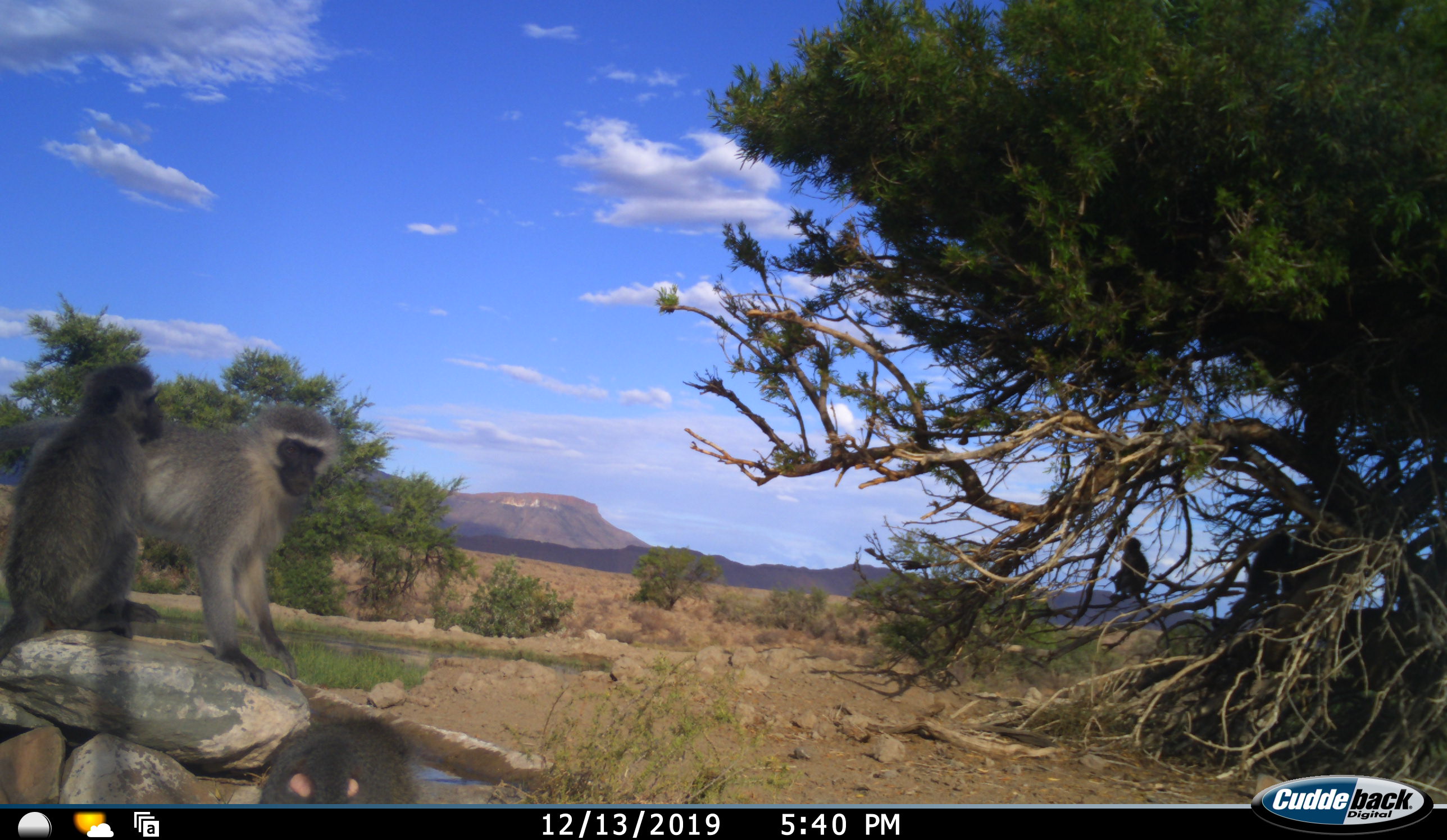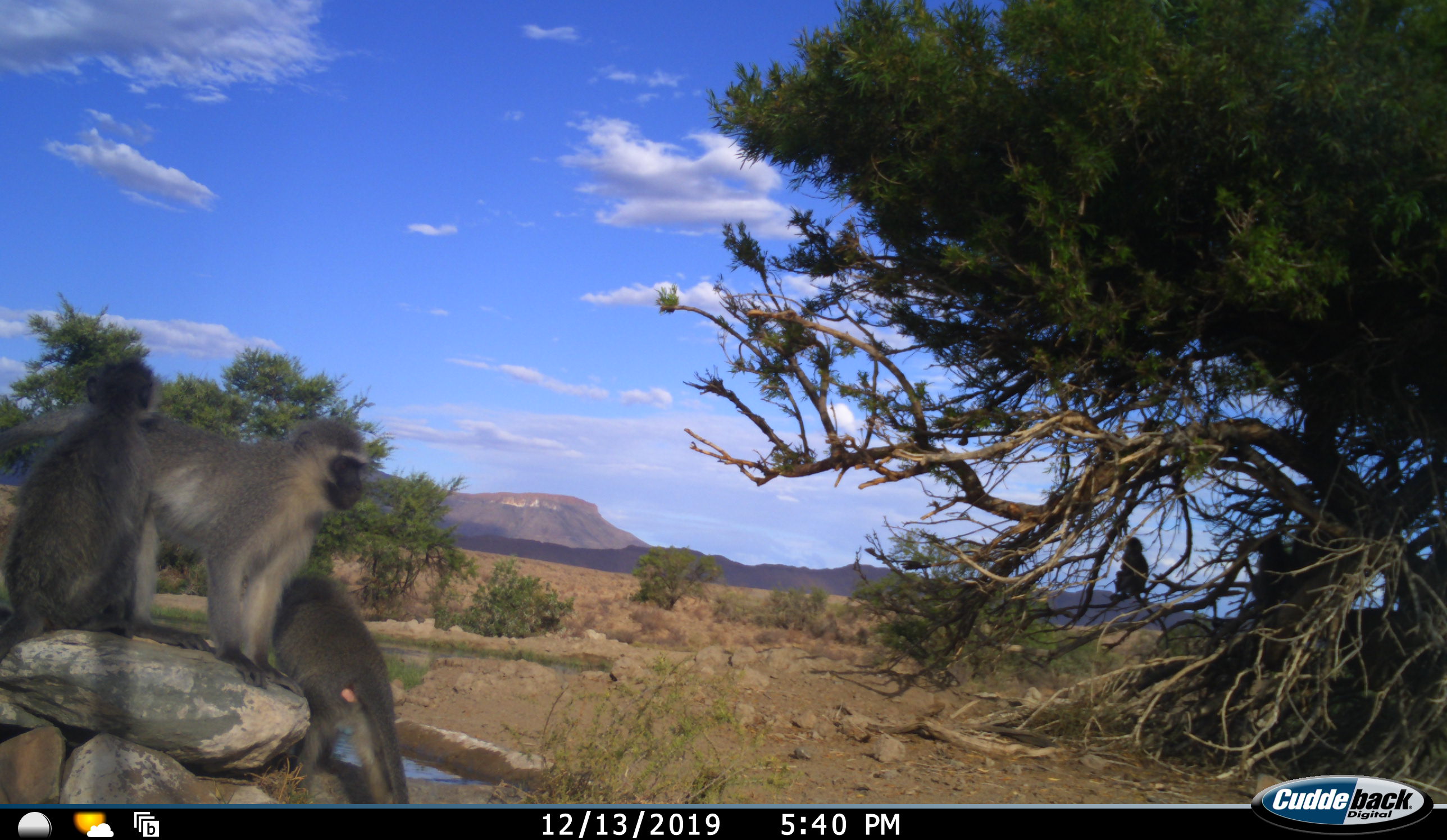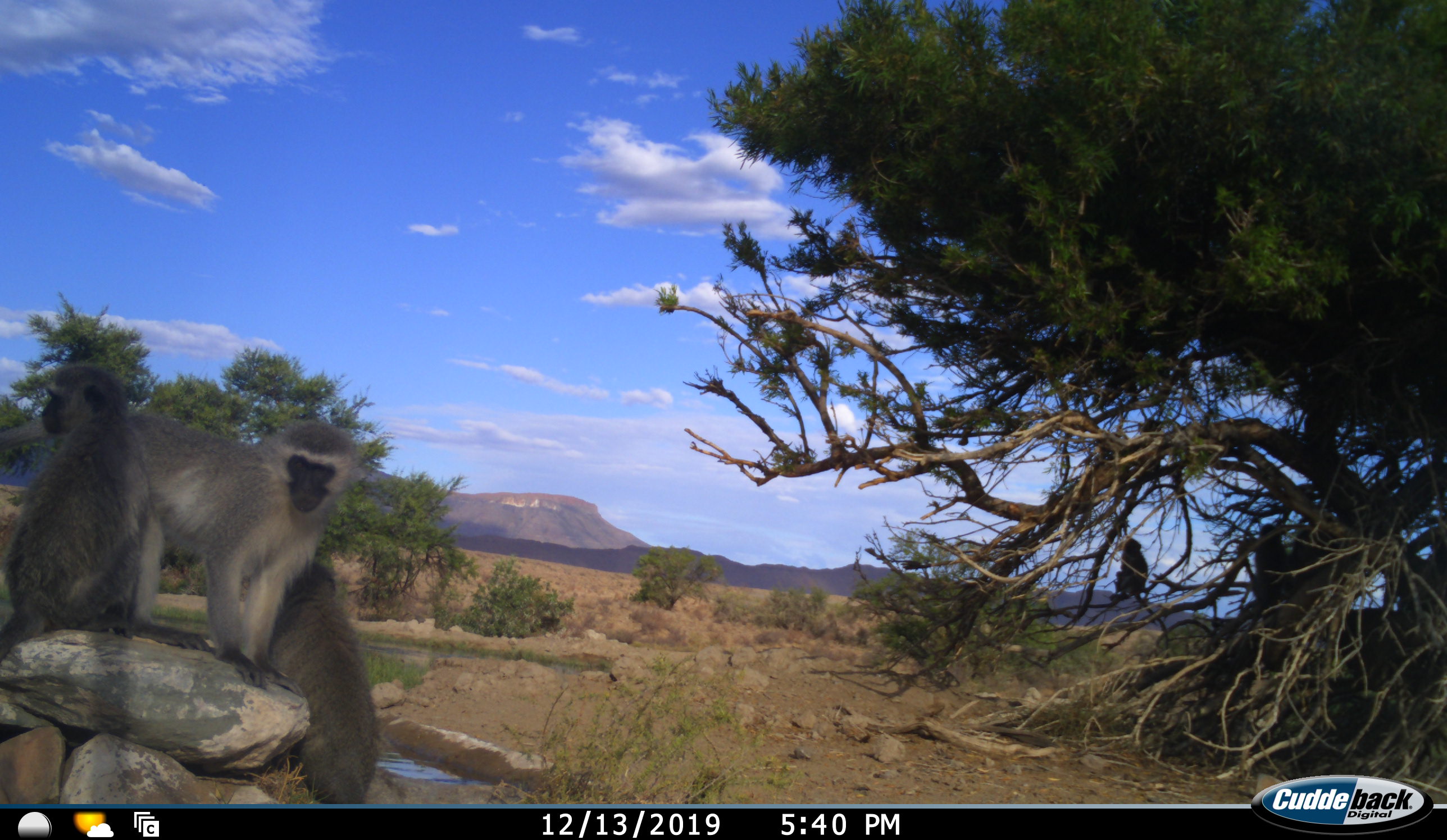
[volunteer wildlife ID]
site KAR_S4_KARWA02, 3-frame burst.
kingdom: Animalia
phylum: Chordata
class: Mammalia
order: Primates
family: Cercopithecidae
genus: Chlorocebus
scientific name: Chlorocebus pygerythrus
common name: vervet monkey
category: monkeyvervet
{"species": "monkeyvervet (vervet monkey) (Chlorocebus pygerythrus)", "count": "5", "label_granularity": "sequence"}